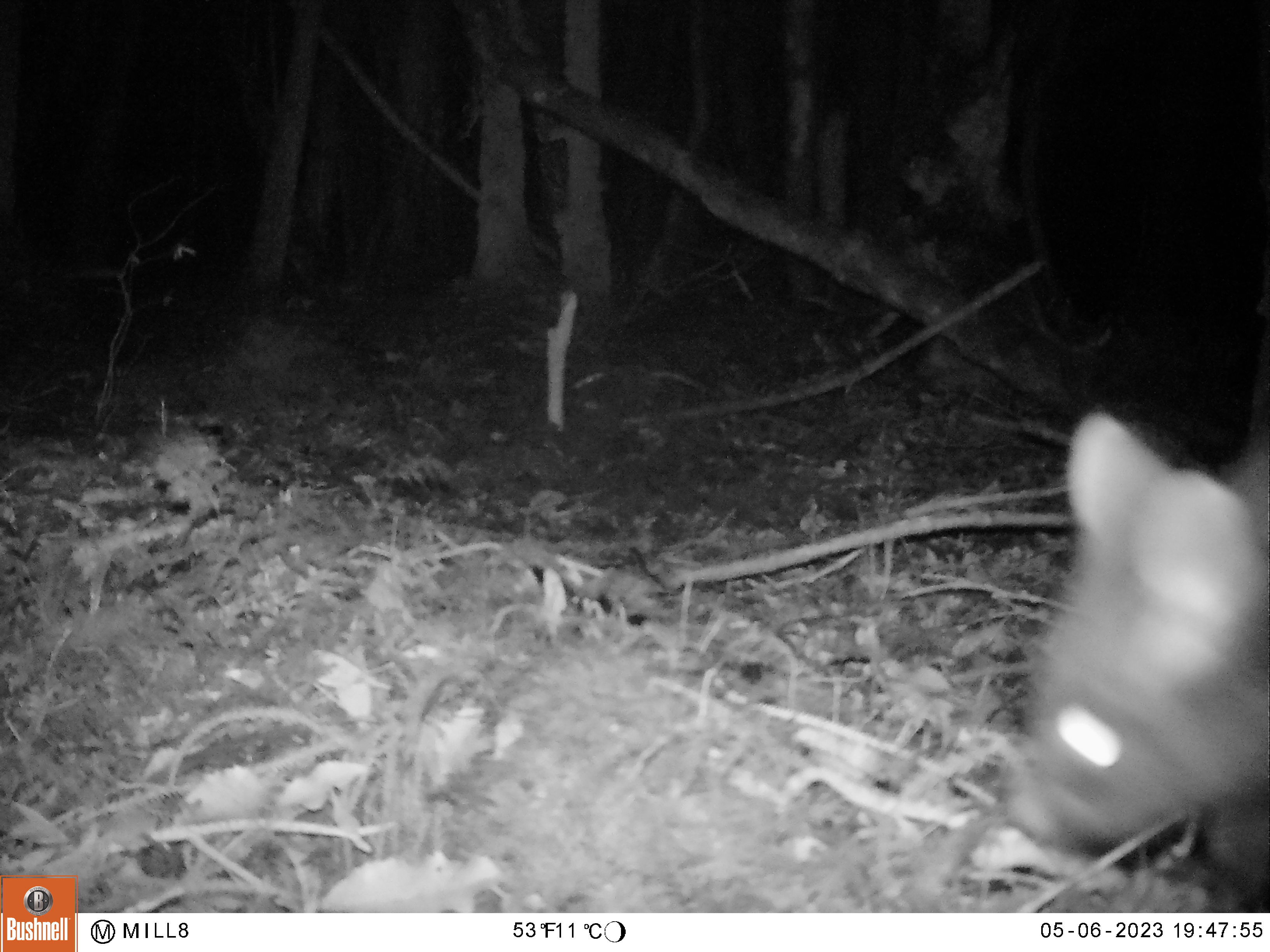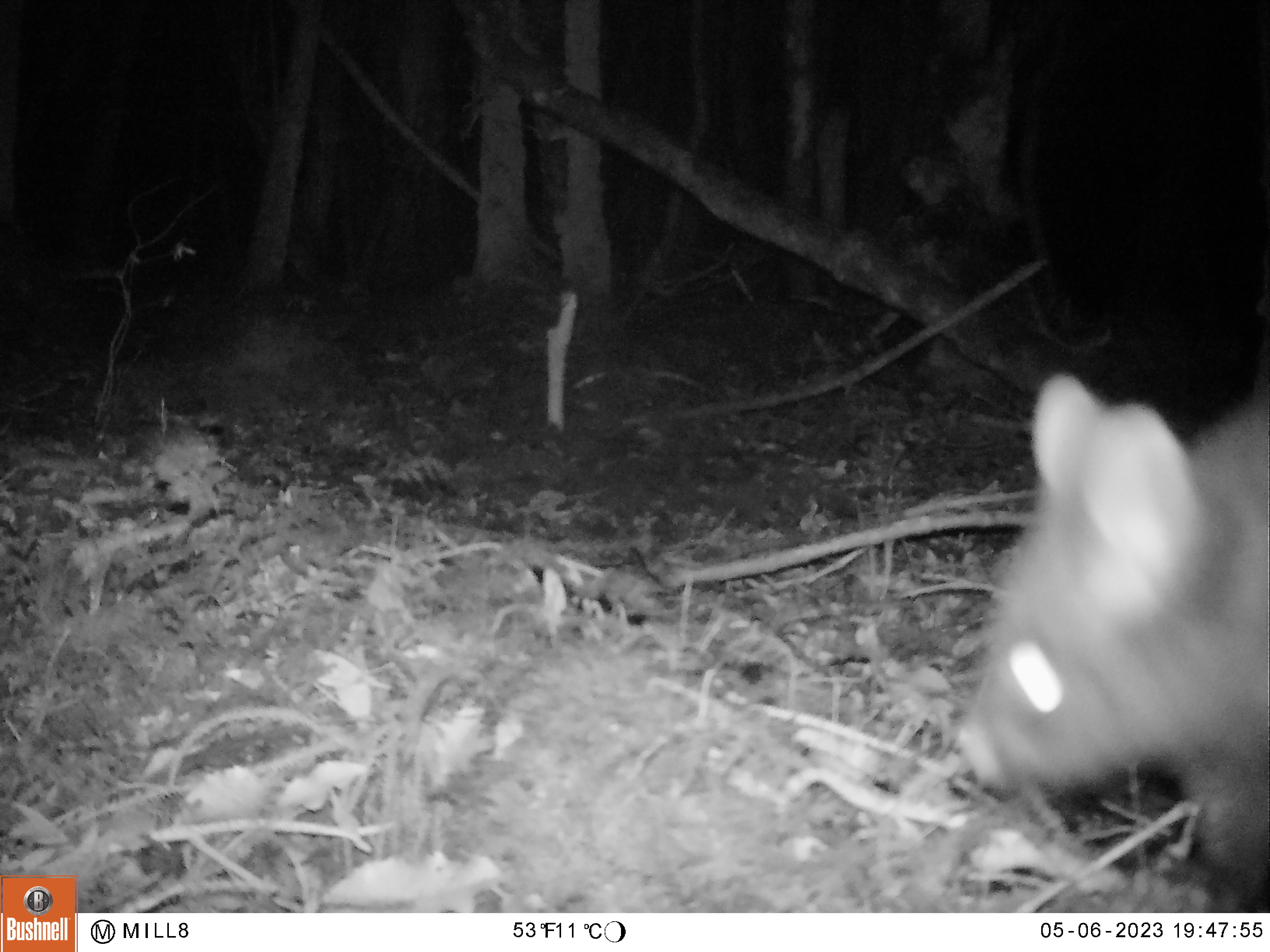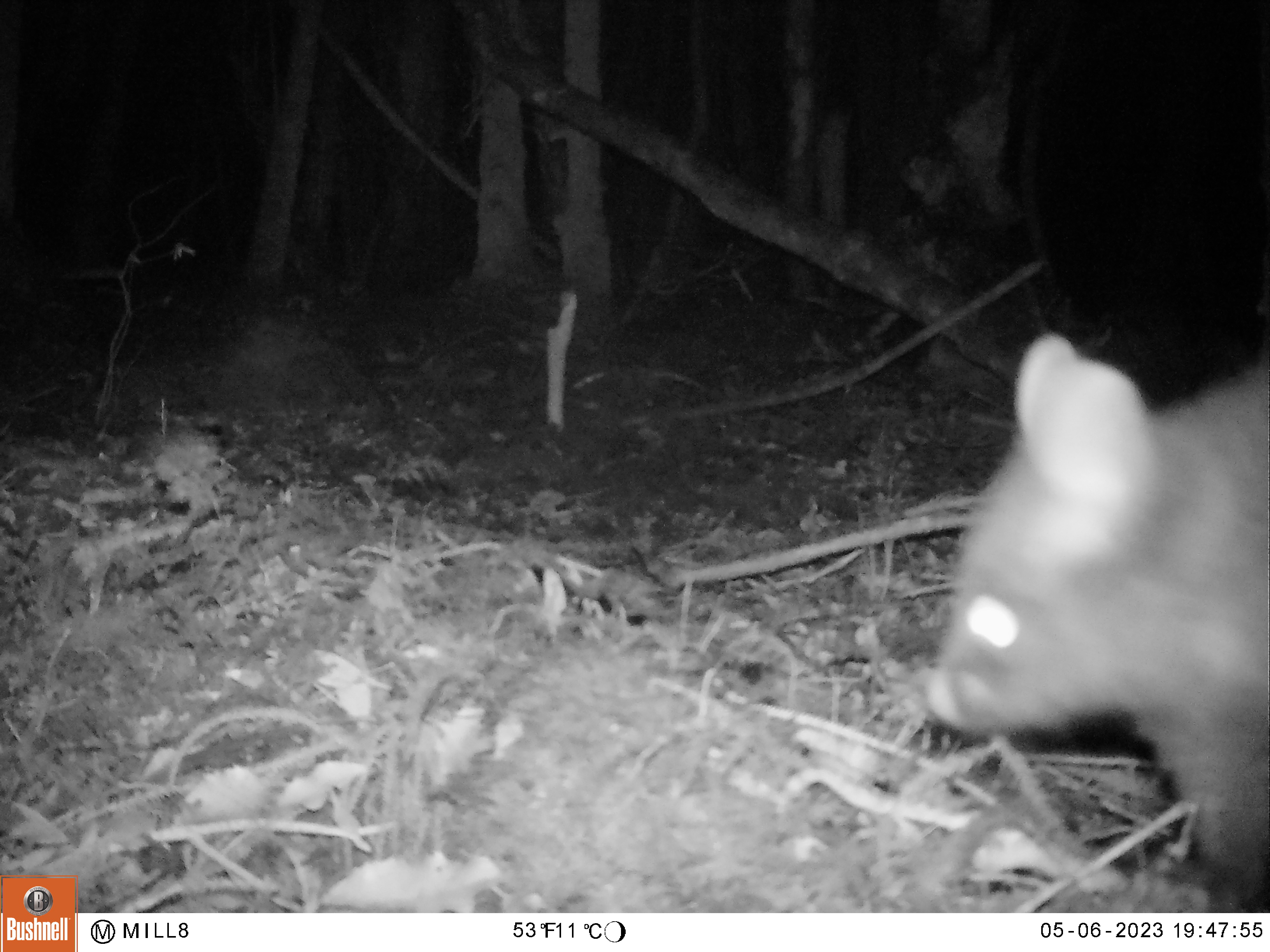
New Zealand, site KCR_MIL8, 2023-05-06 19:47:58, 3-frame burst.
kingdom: Animalia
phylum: Chordata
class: Mammalia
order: Diprotodontia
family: Phalangeridae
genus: Trichosurus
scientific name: Trichosurus vulpecula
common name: common brushtail possum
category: possum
Possum (common brushtail possum) (Trichosurus vulpecula).